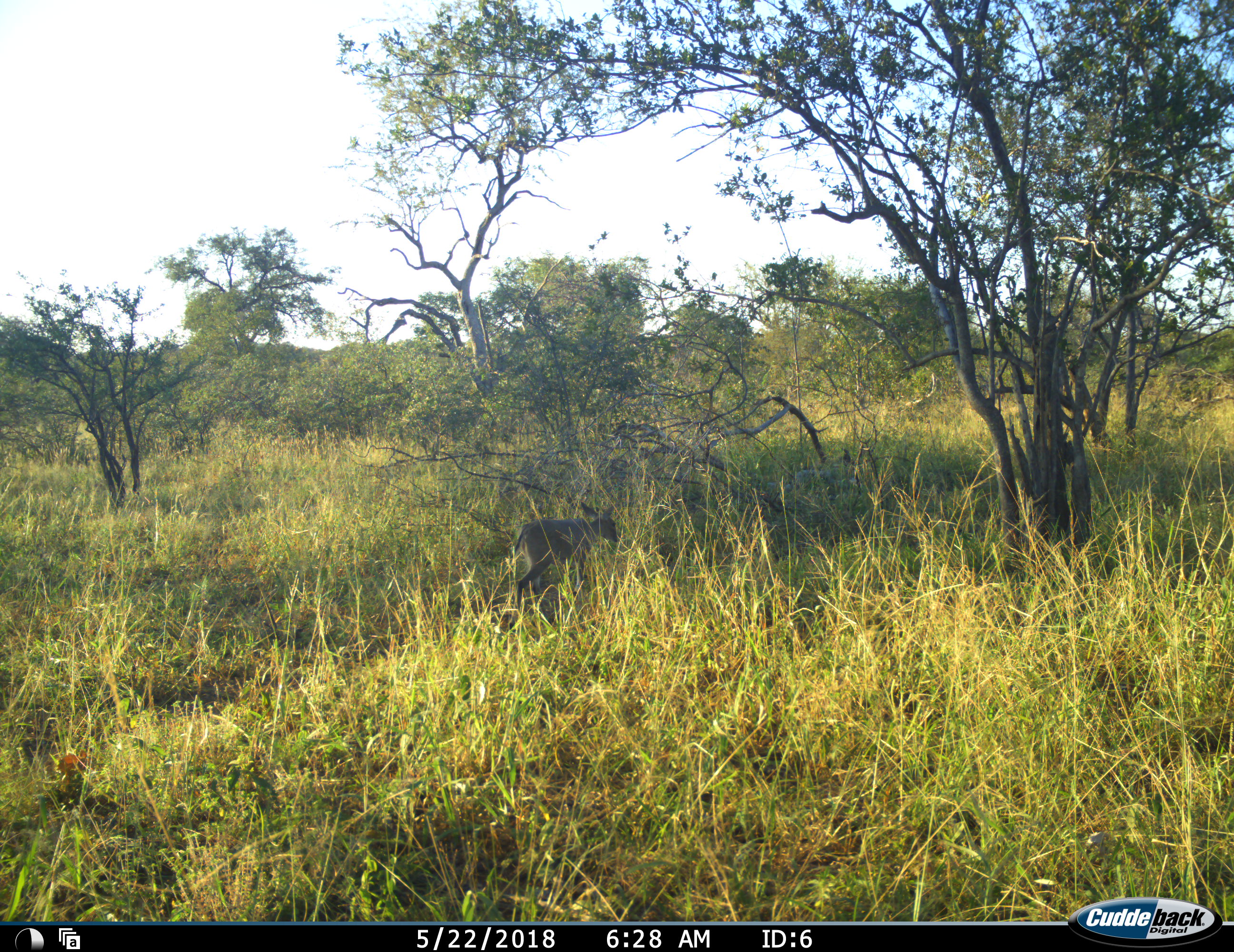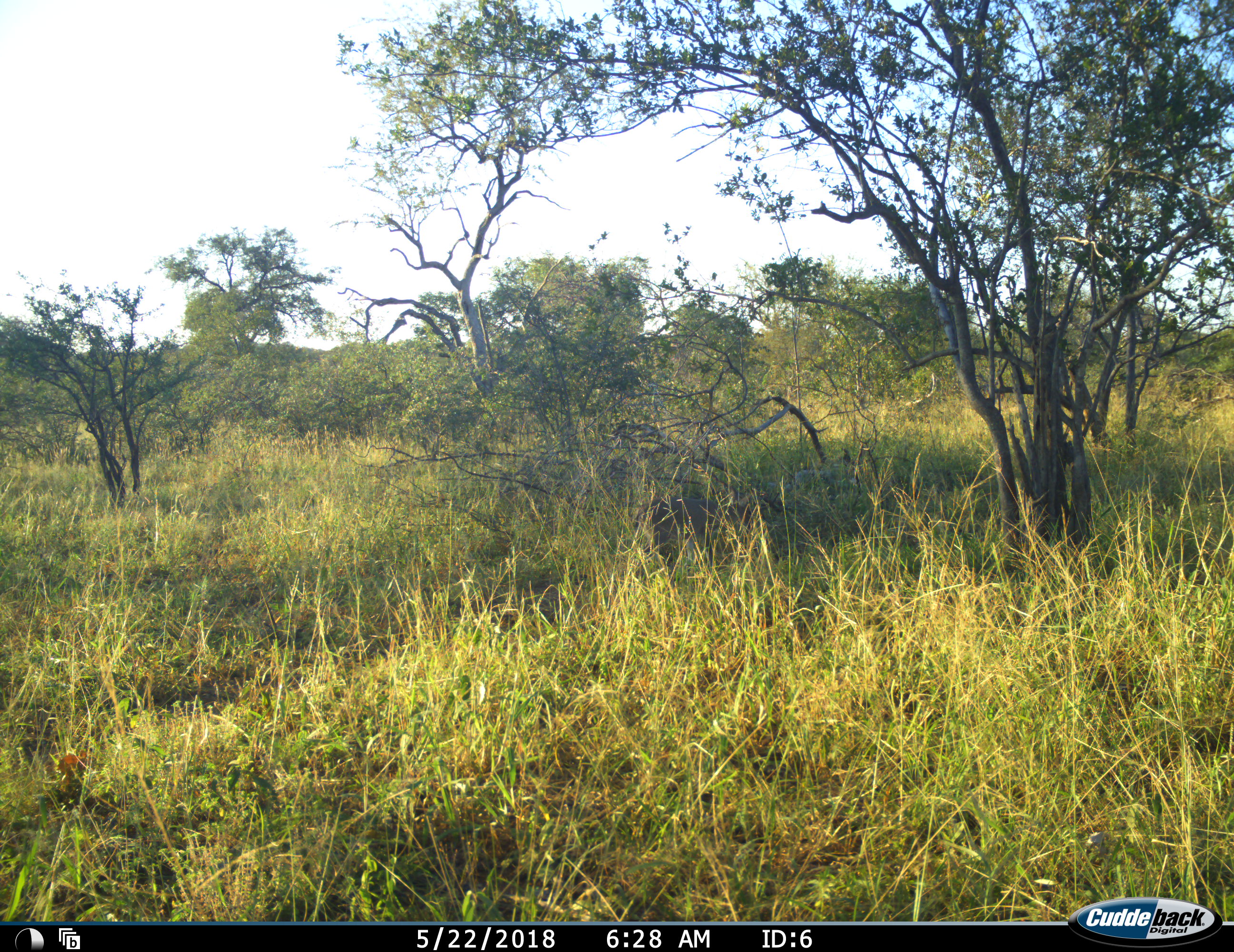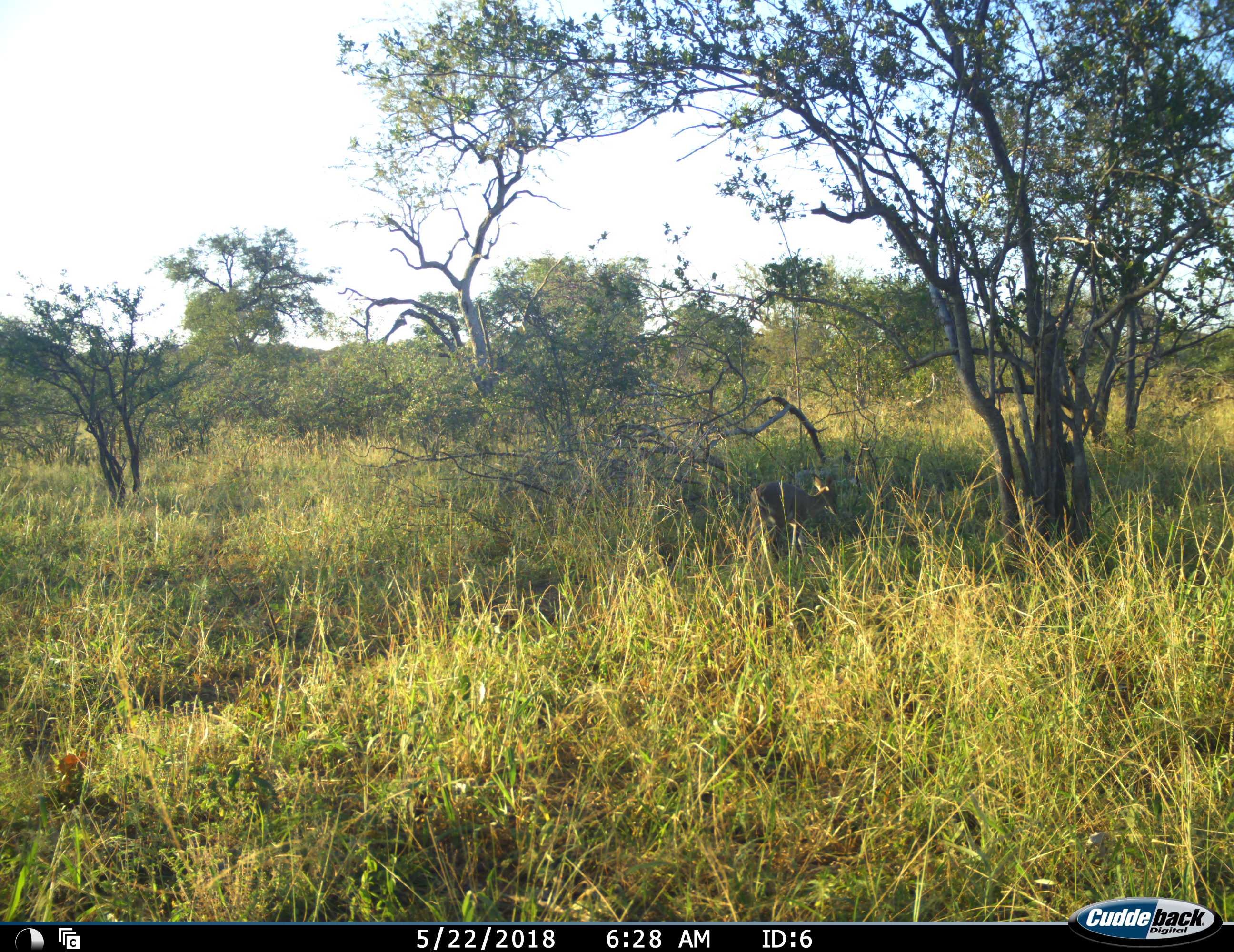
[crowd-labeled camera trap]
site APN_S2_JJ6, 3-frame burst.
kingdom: Animalia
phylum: Chordata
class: Mammalia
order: Artiodactyla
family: Bovidae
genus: Sylvicapra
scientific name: Sylvicapra grimmia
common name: common duiker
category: duikercommongrey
Duikercommongrey (common duiker) (Sylvicapra grimmia), count 1. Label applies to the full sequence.